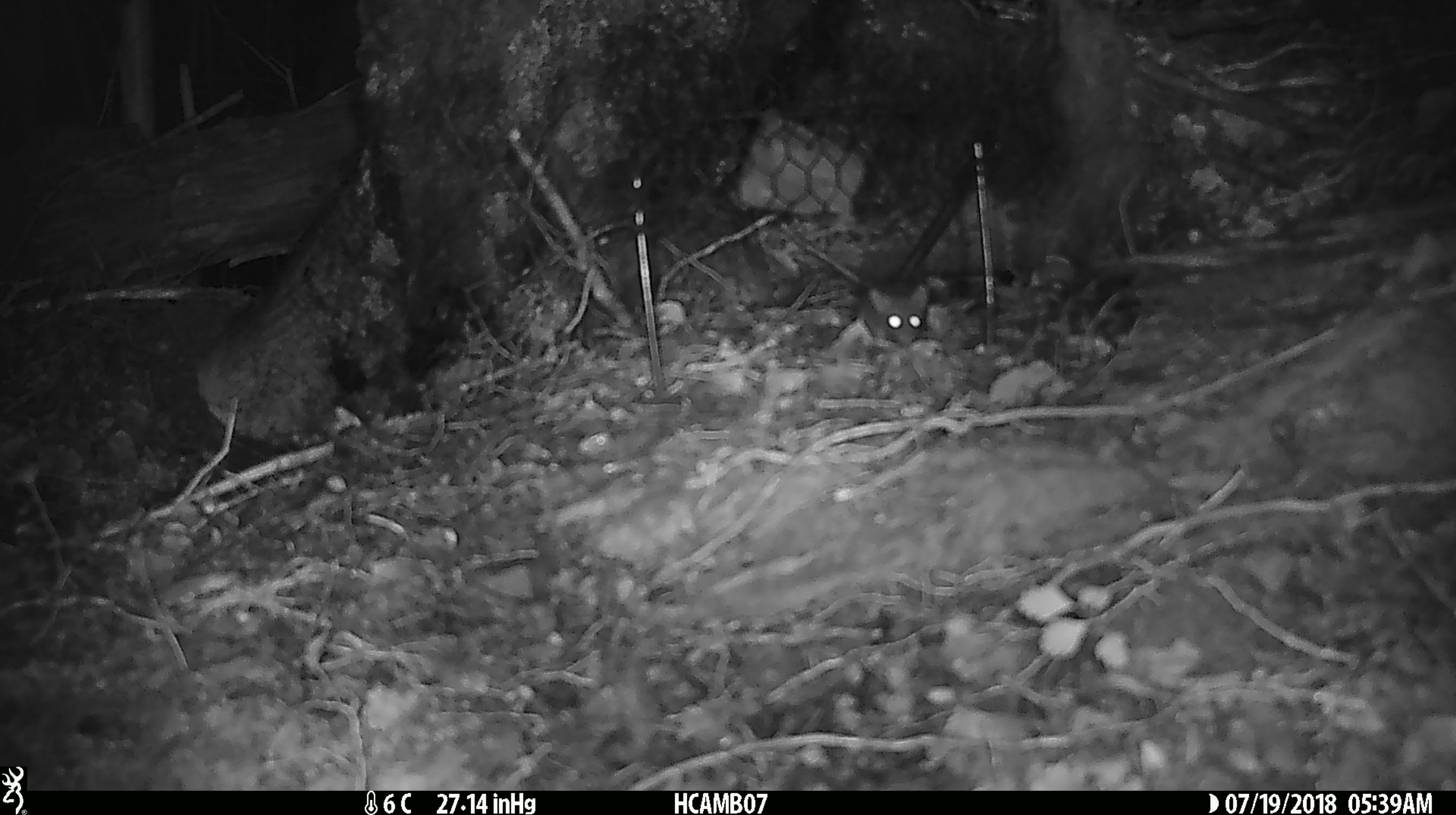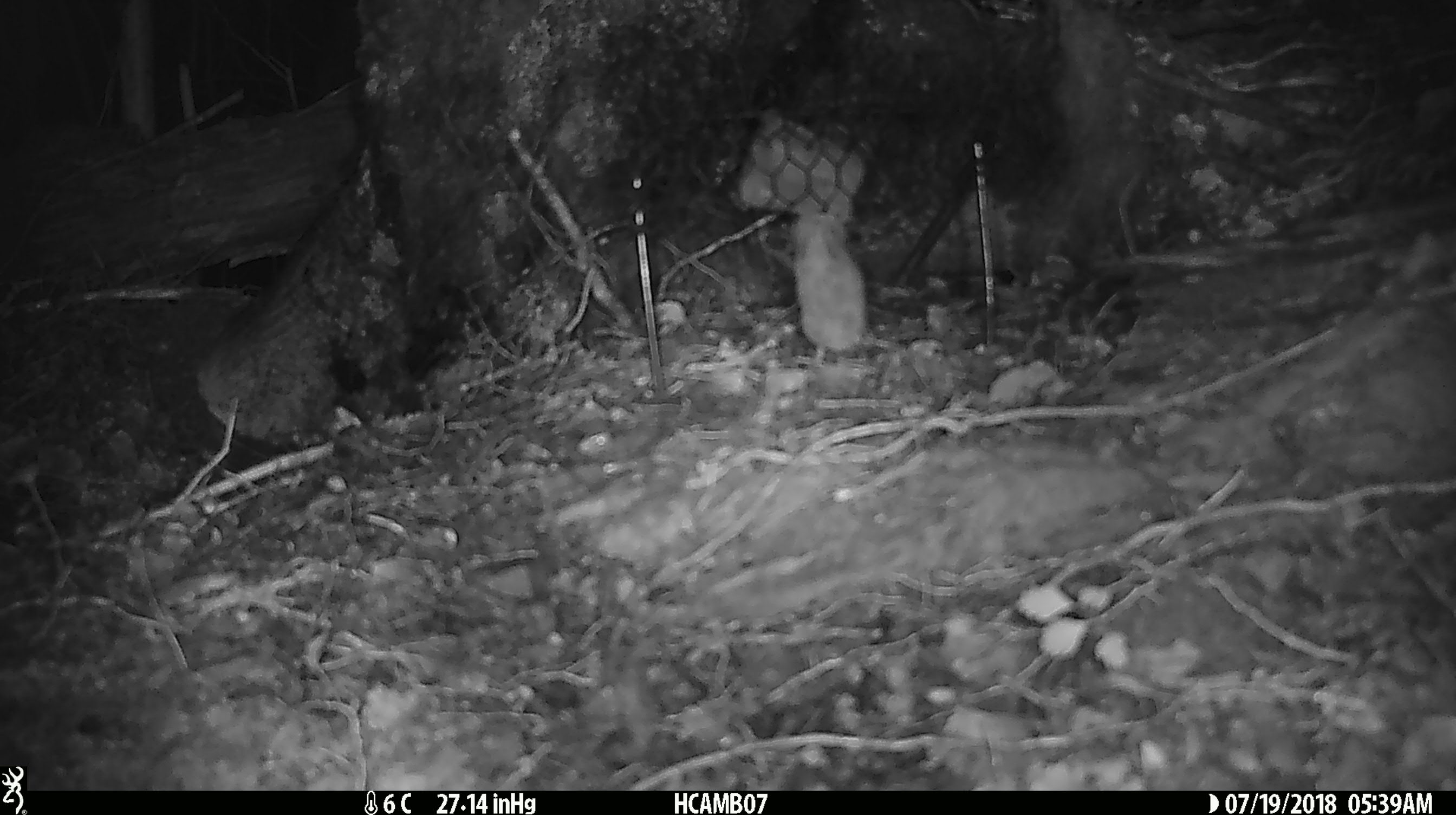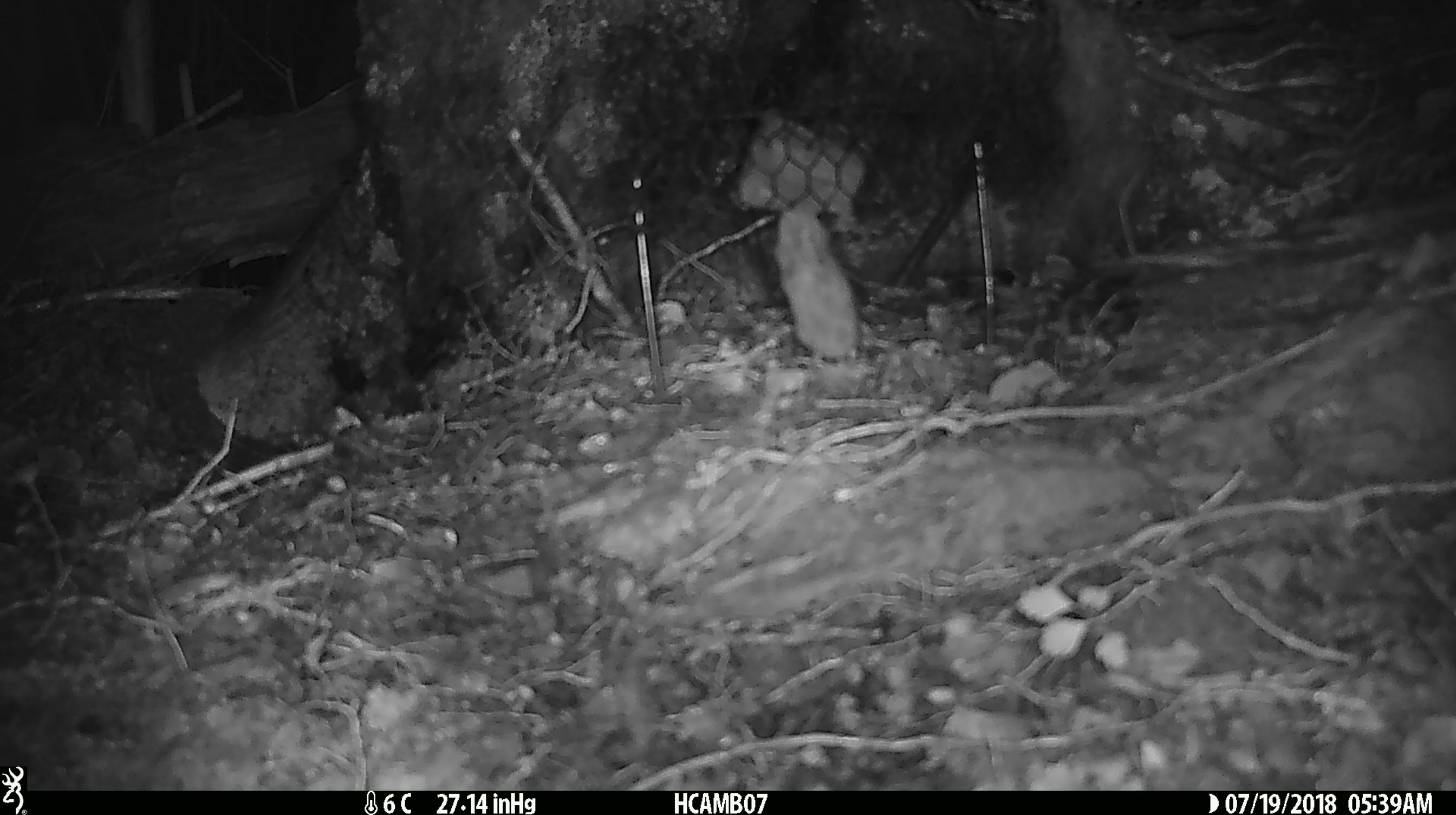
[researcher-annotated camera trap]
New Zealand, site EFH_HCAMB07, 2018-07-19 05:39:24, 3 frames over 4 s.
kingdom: Animalia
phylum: Chordata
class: Mammalia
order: Rodentia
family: Muridae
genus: Mus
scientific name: Mus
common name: mouse